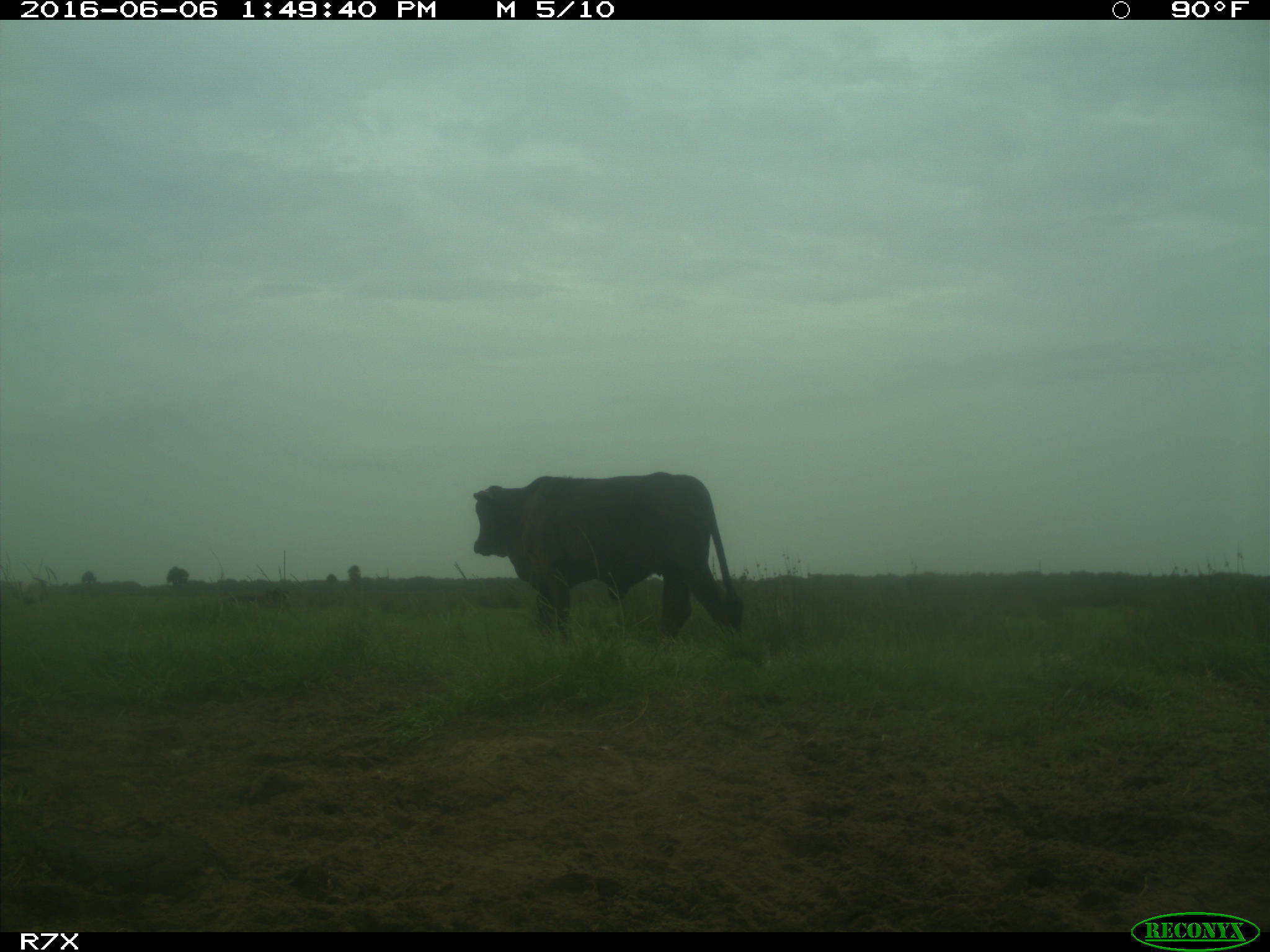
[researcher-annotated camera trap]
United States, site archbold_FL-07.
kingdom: Animalia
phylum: Chordata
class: Mammalia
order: Artiodactyla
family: Bovidae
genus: Bos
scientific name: Bos taurus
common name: domestic cow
Bos taurus (domestic cow).